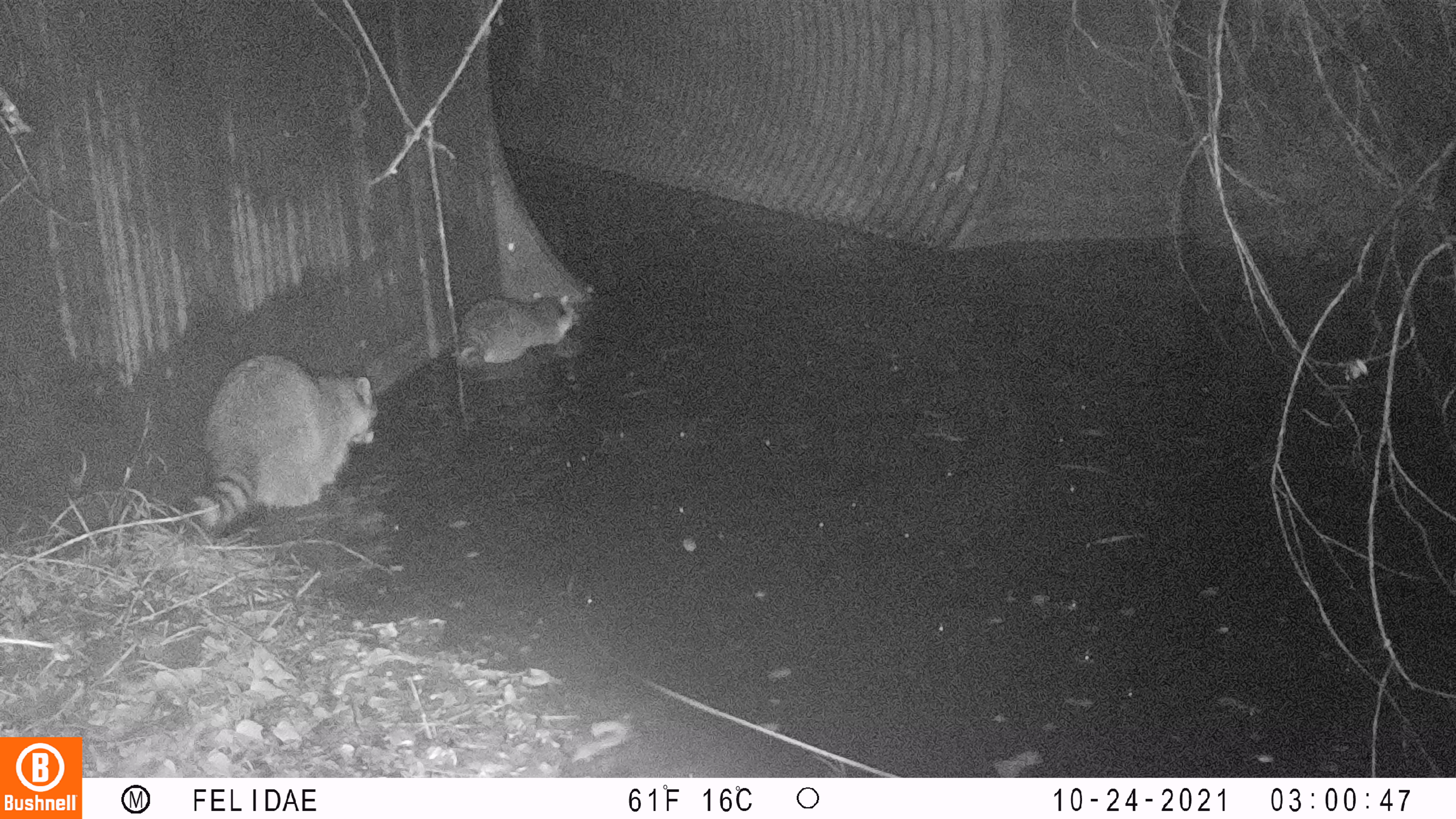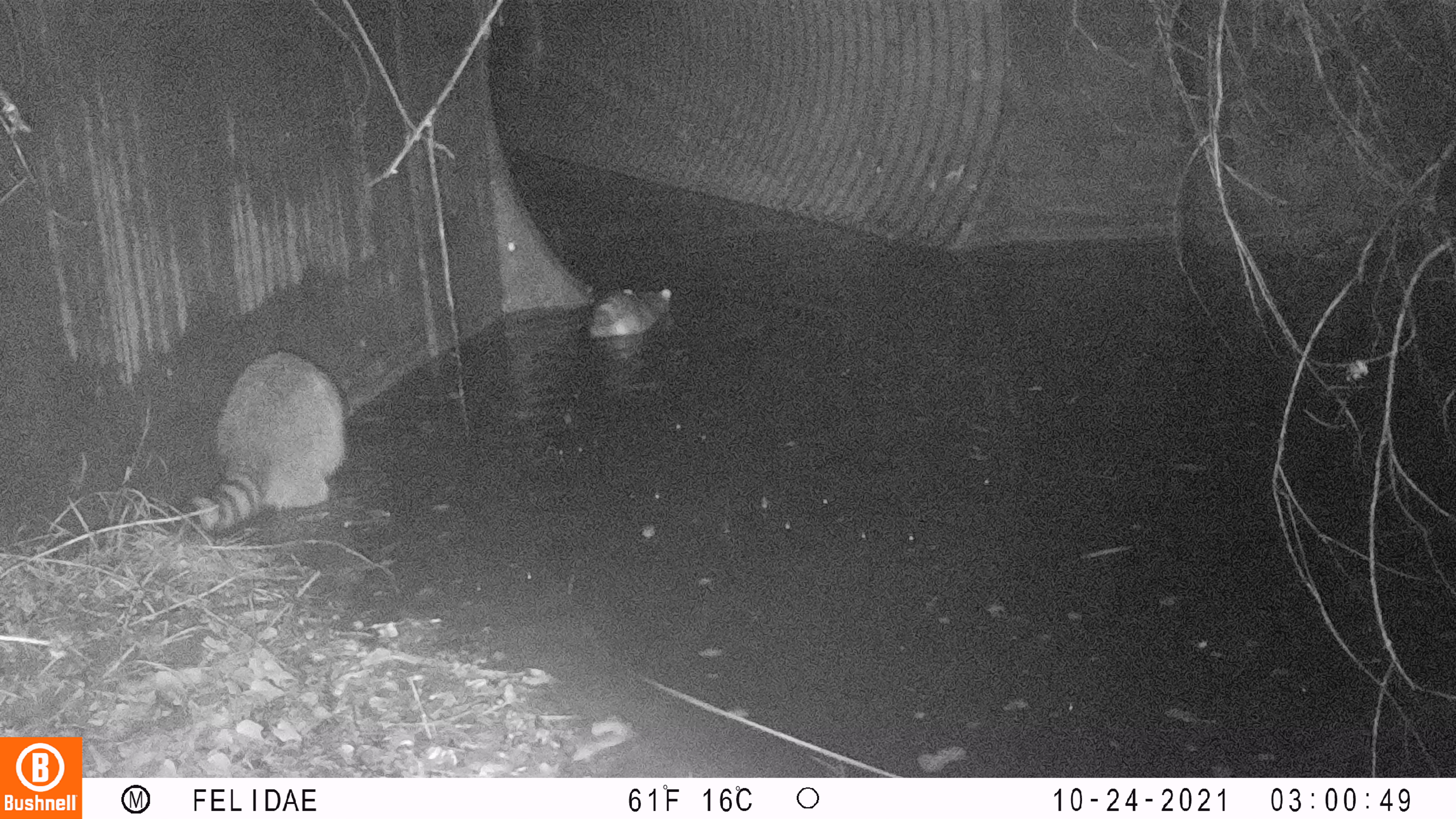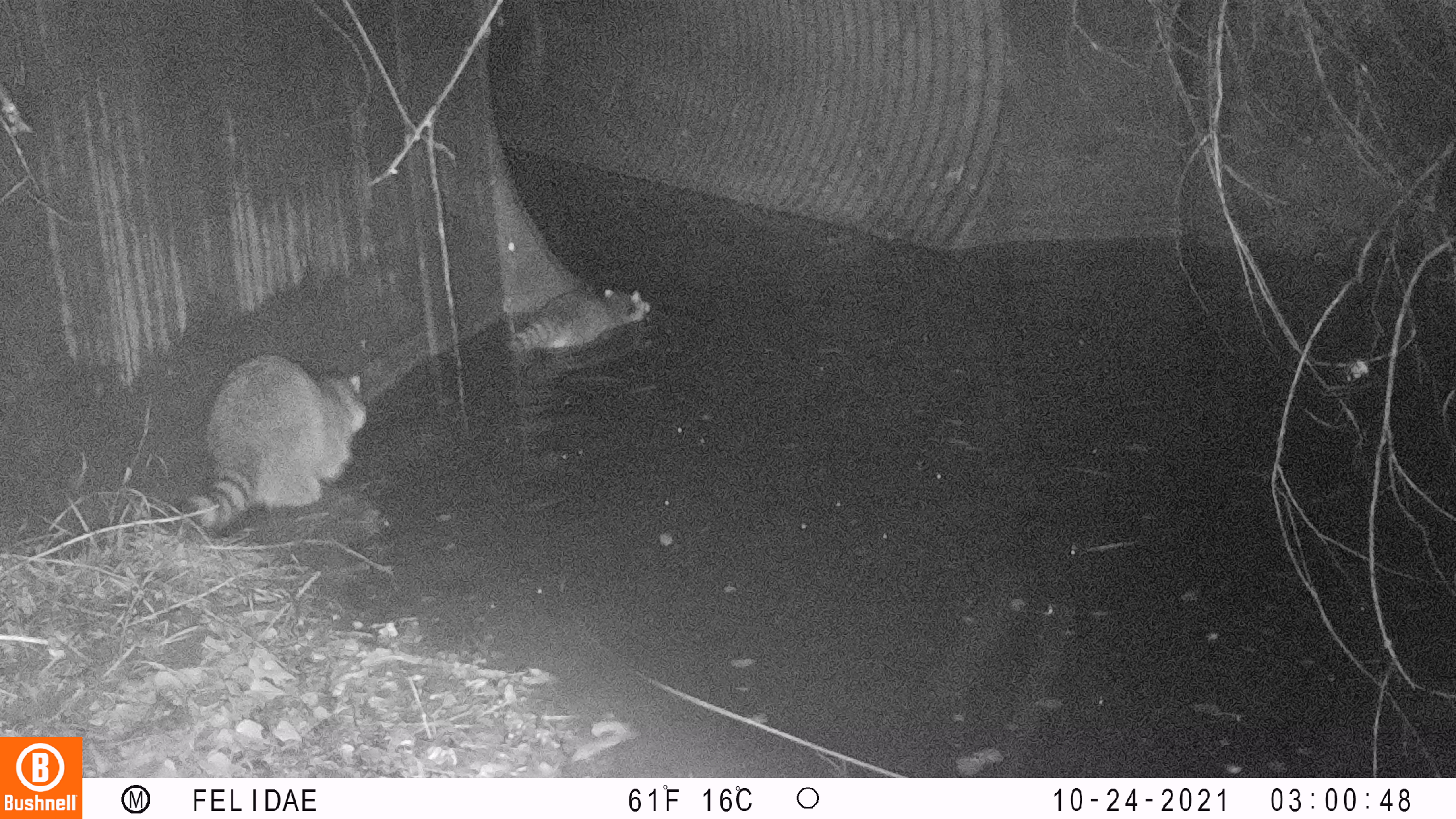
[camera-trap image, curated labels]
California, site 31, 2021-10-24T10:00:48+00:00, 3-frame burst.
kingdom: Animalia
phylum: Chordata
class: Mammalia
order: Carnivora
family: Procyonidae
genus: Procyon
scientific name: Procyon lotor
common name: raccoon